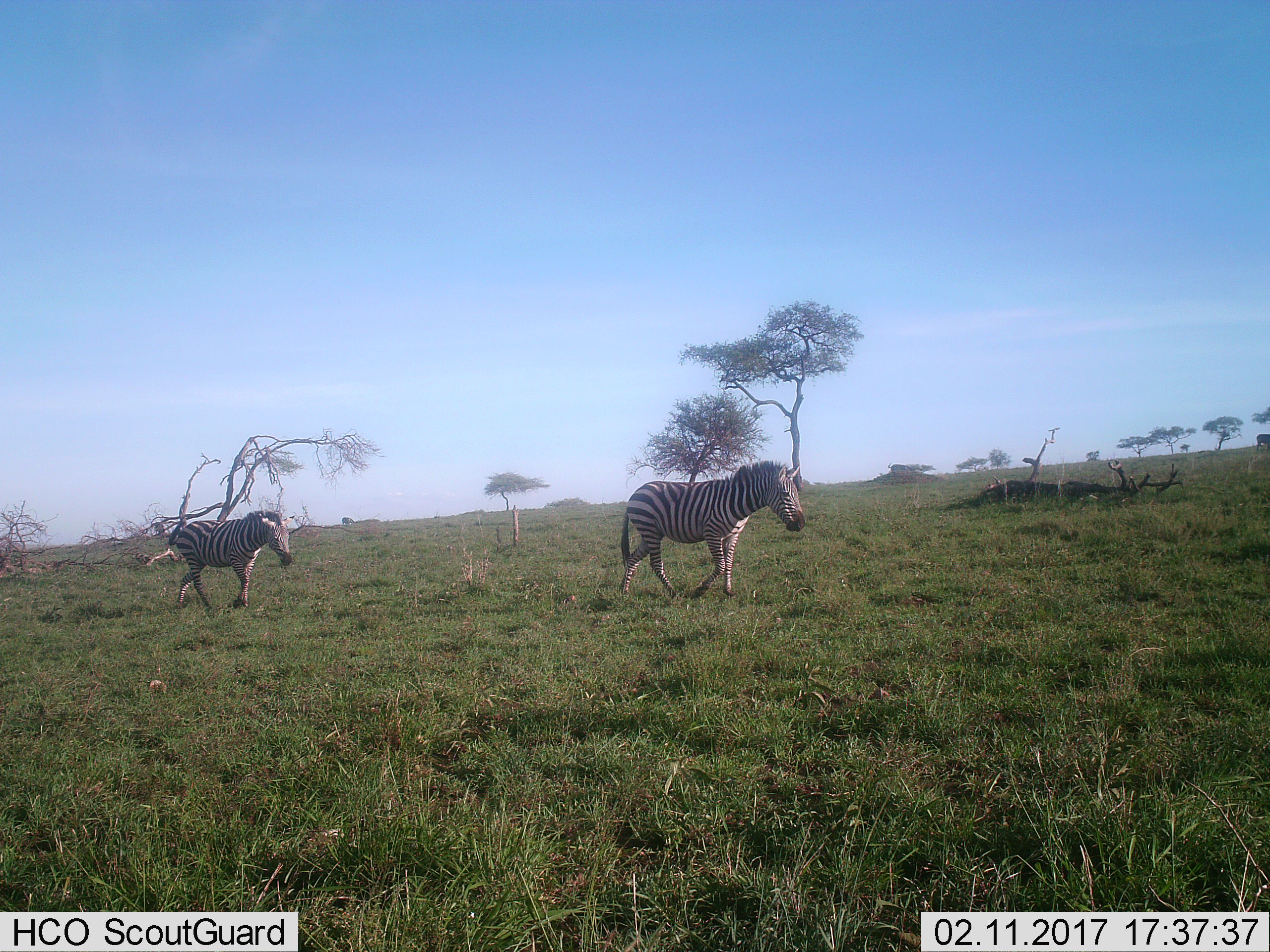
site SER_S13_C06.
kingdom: Animalia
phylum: Chordata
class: Mammalia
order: Perissodactyla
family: Equidae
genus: Equus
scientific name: Equus quagga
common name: plains zebra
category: zebraplains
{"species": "zebraplains (plains zebra) (Equus quagga)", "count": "3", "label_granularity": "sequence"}